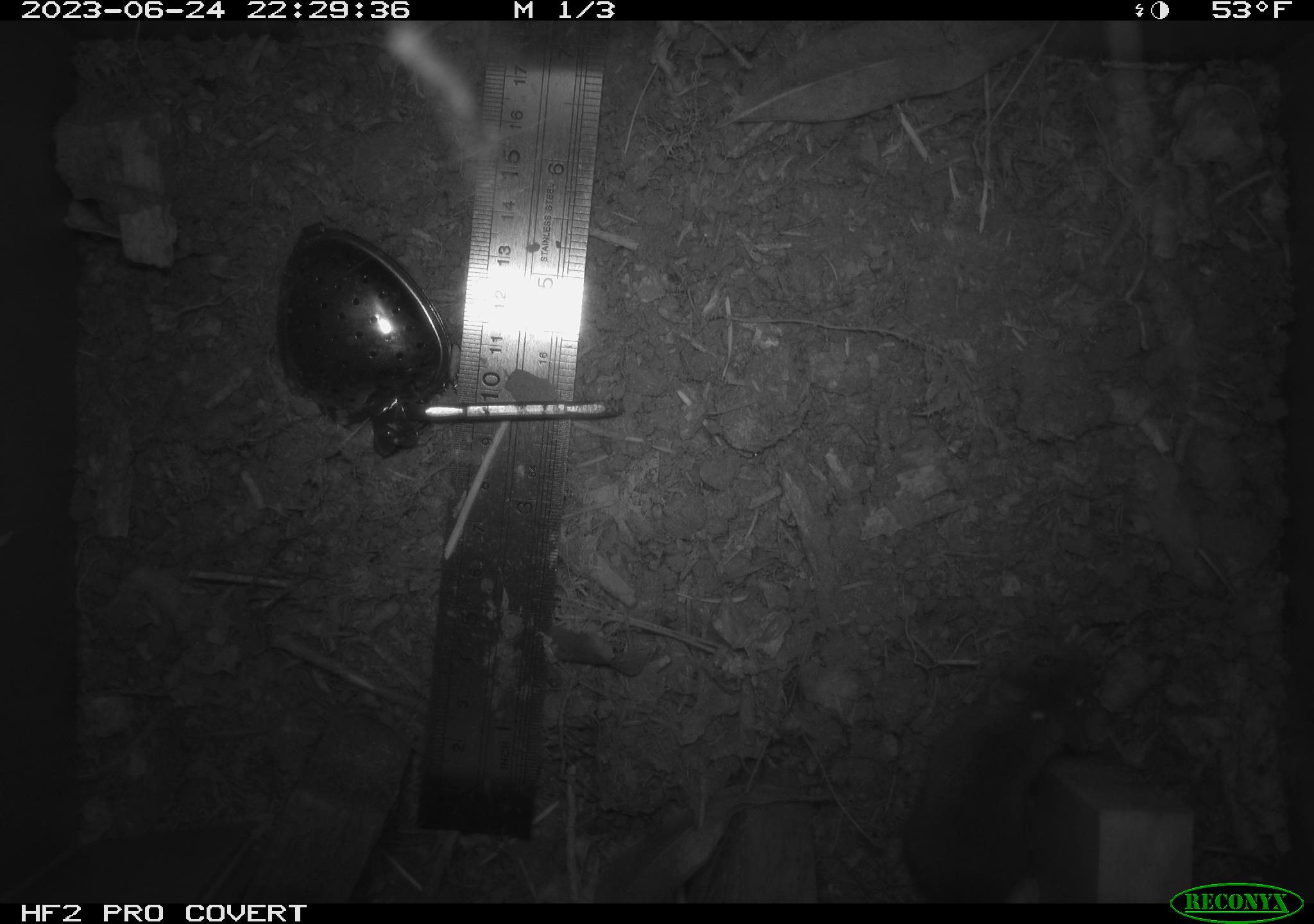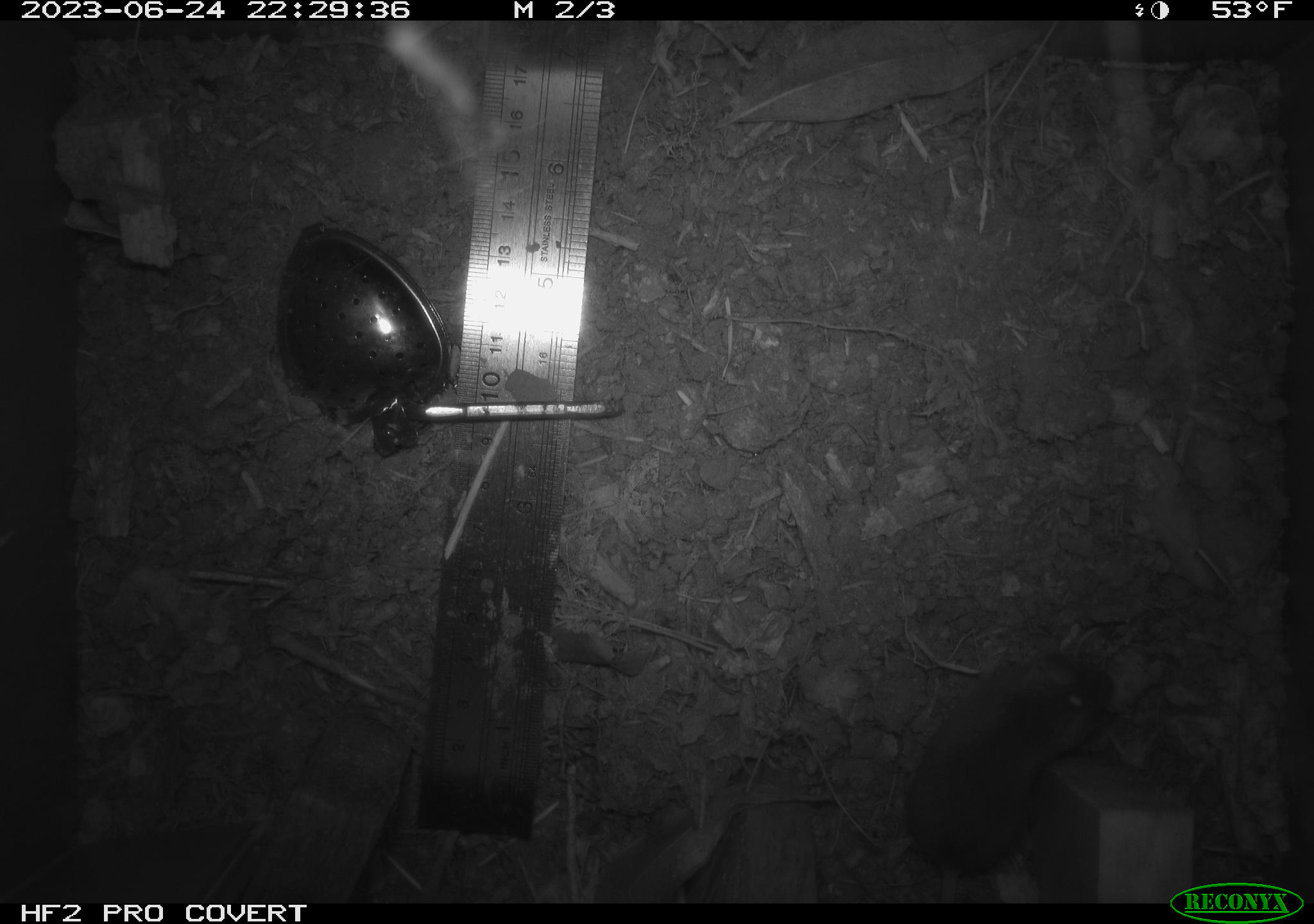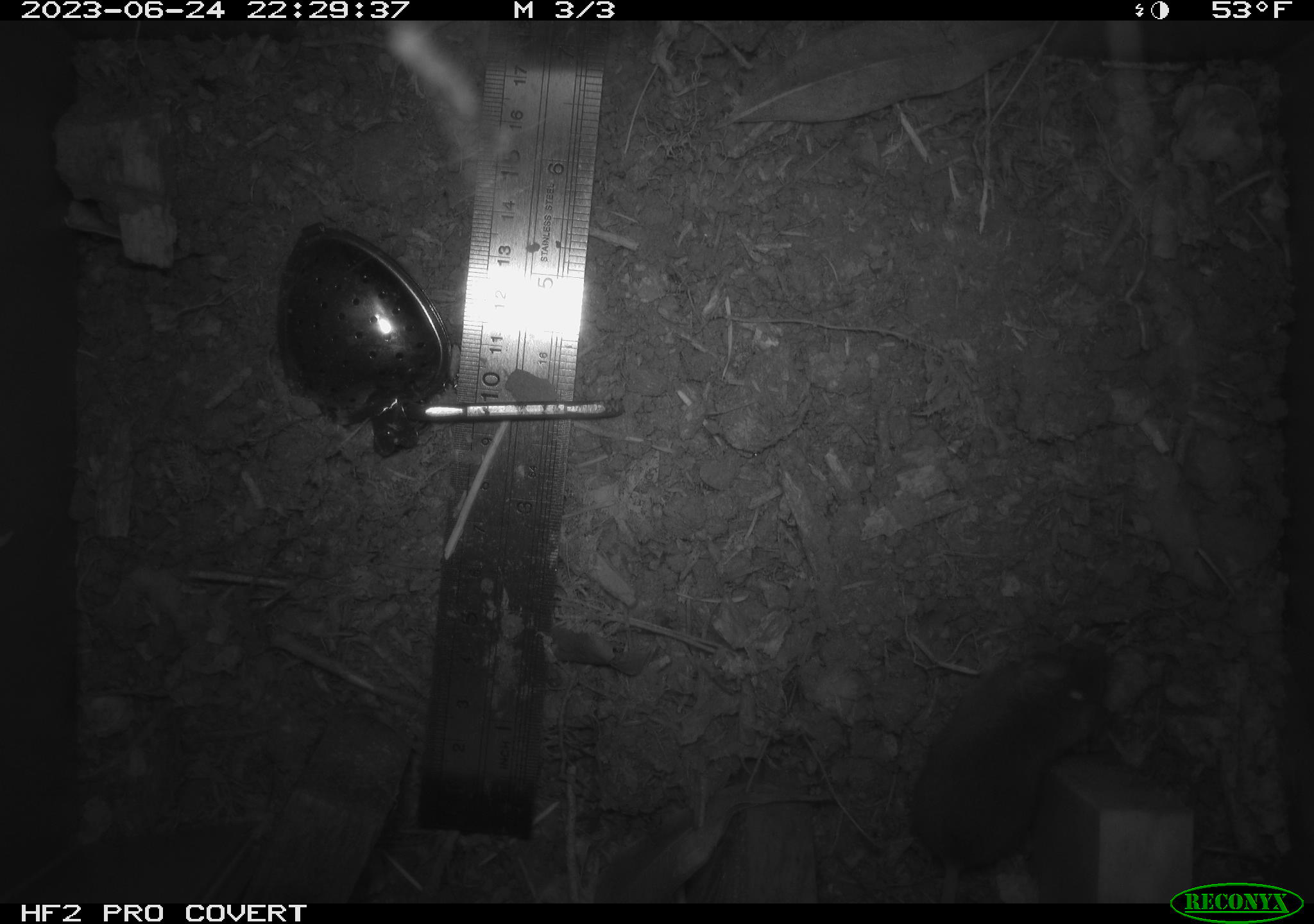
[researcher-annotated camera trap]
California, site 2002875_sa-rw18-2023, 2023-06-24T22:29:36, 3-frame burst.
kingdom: Animalia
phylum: Chordata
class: Mammalia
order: Rodentia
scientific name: Rodentia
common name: mouse species